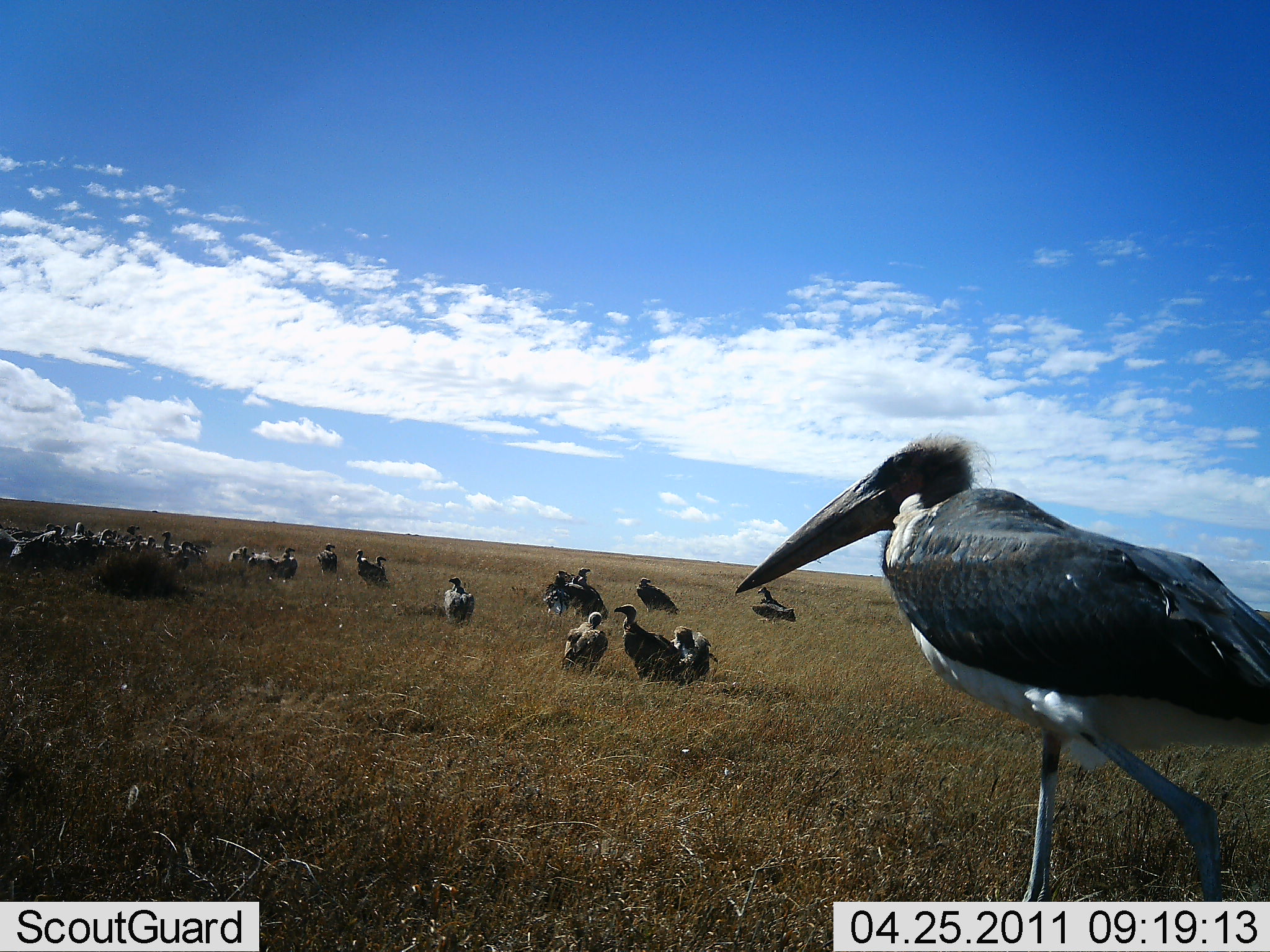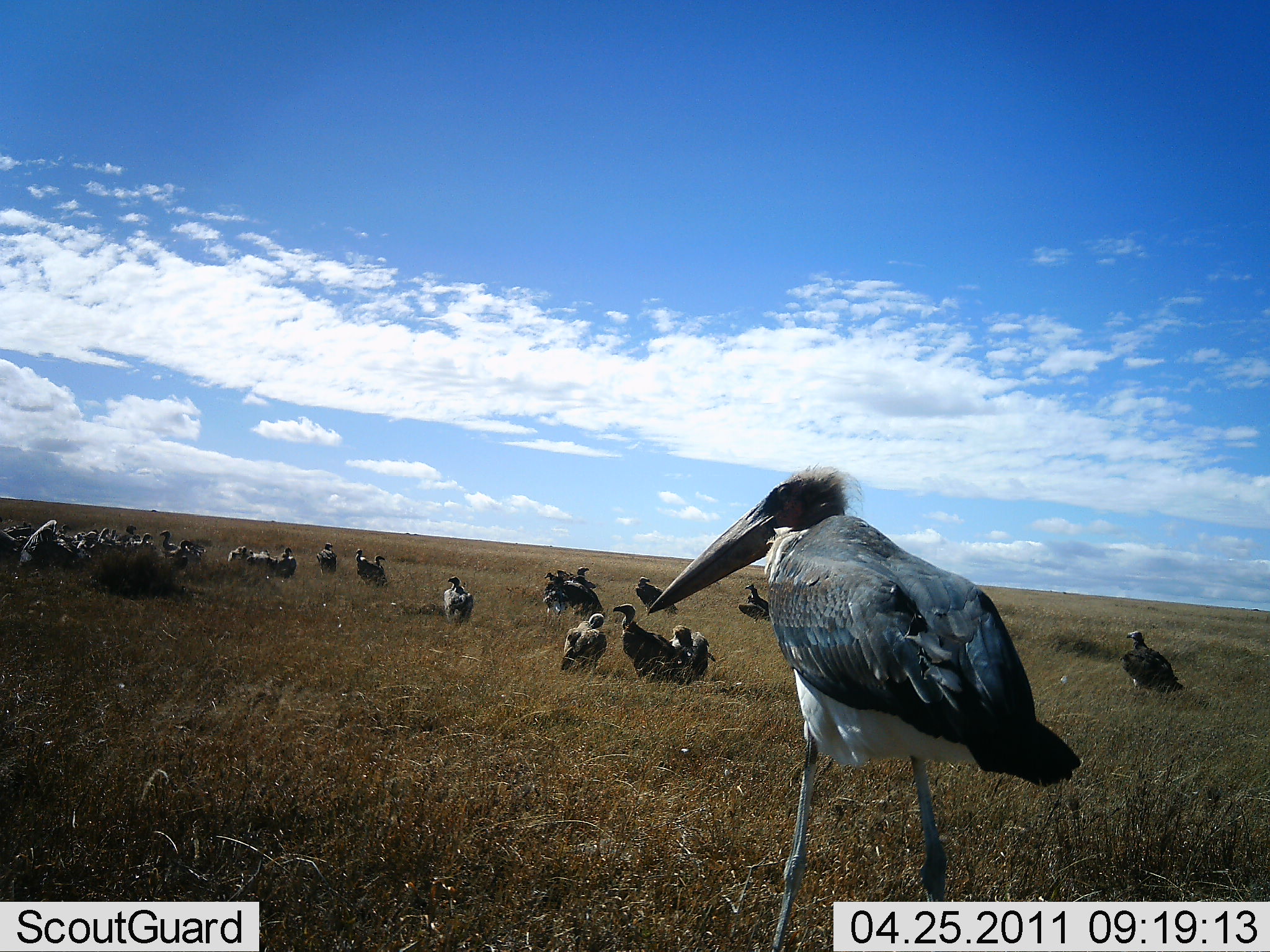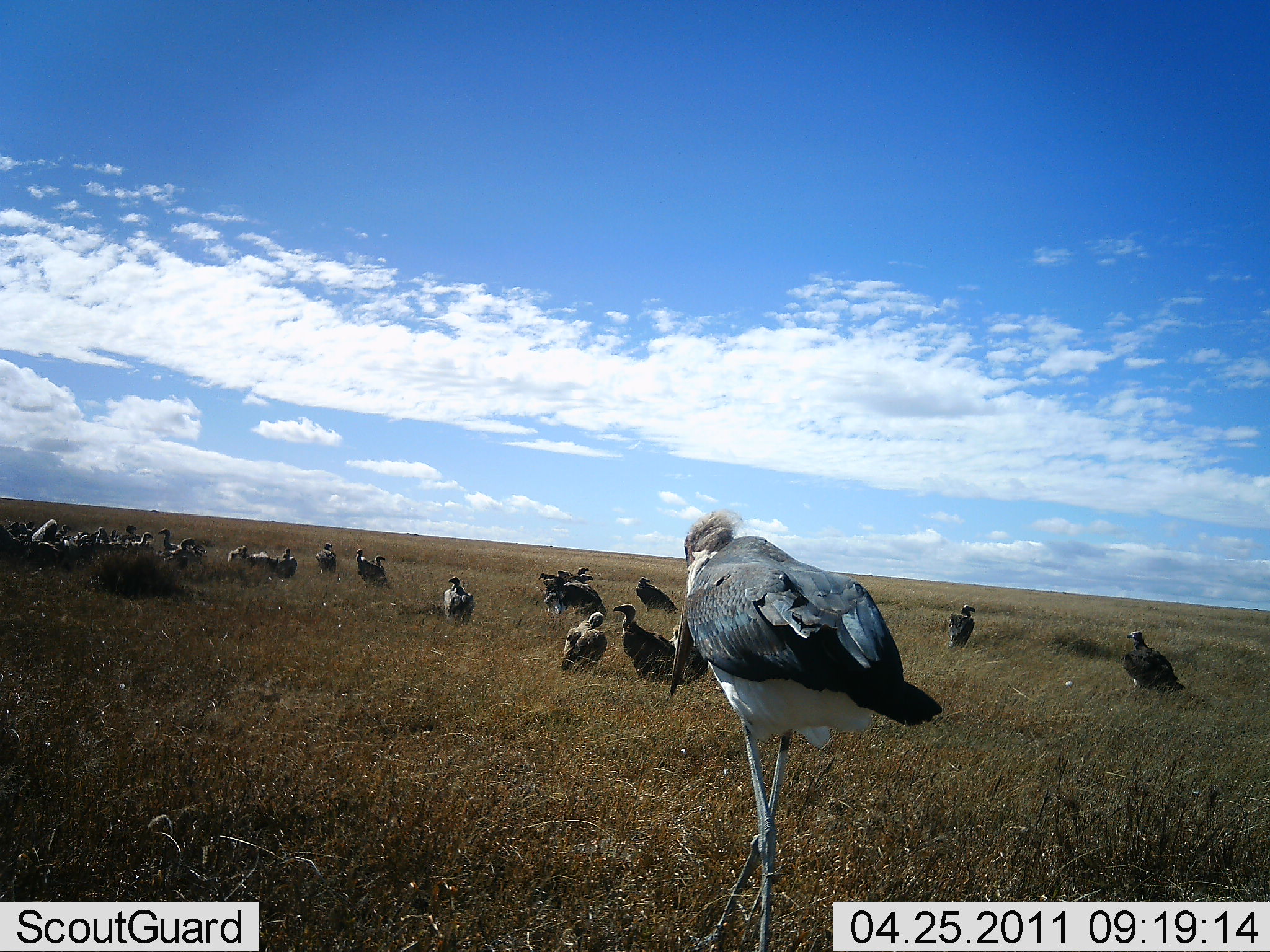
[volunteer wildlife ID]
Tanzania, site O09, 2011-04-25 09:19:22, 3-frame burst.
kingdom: Animalia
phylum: Chordata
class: Aves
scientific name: Aves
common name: bird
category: otherbird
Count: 11-50.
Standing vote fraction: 82%.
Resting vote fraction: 45%.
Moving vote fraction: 18%.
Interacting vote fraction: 36%.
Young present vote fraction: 0%.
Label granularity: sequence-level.